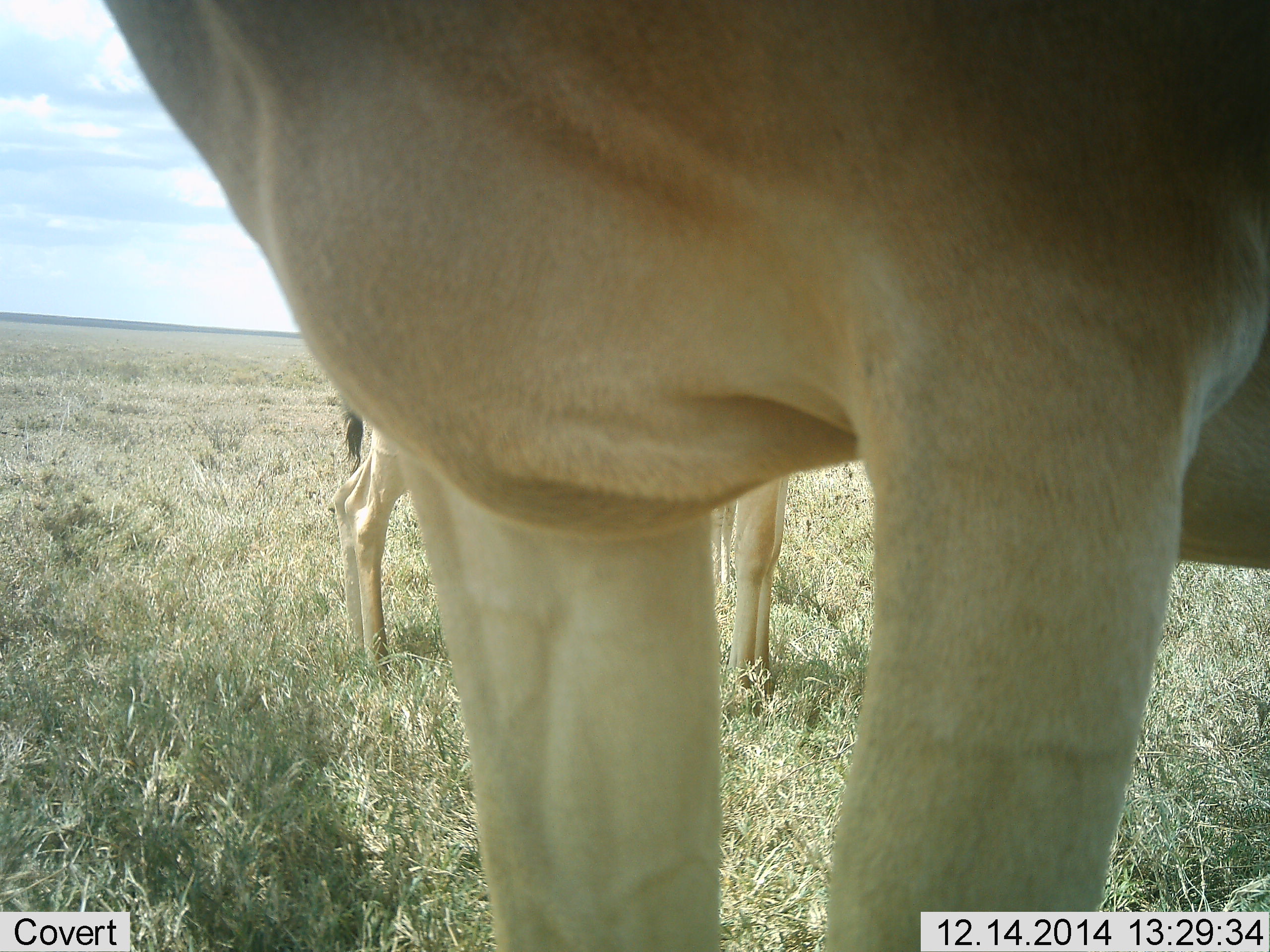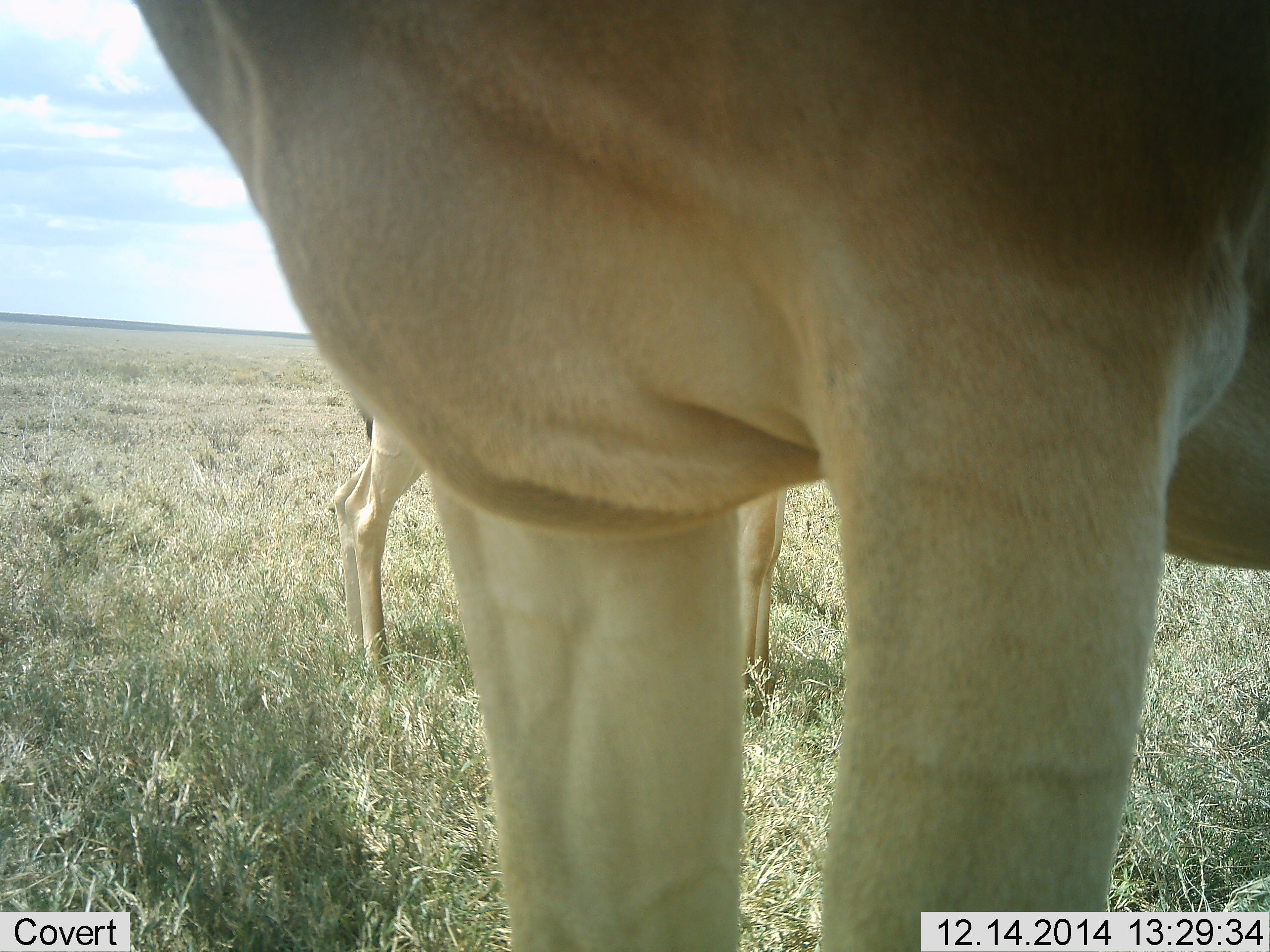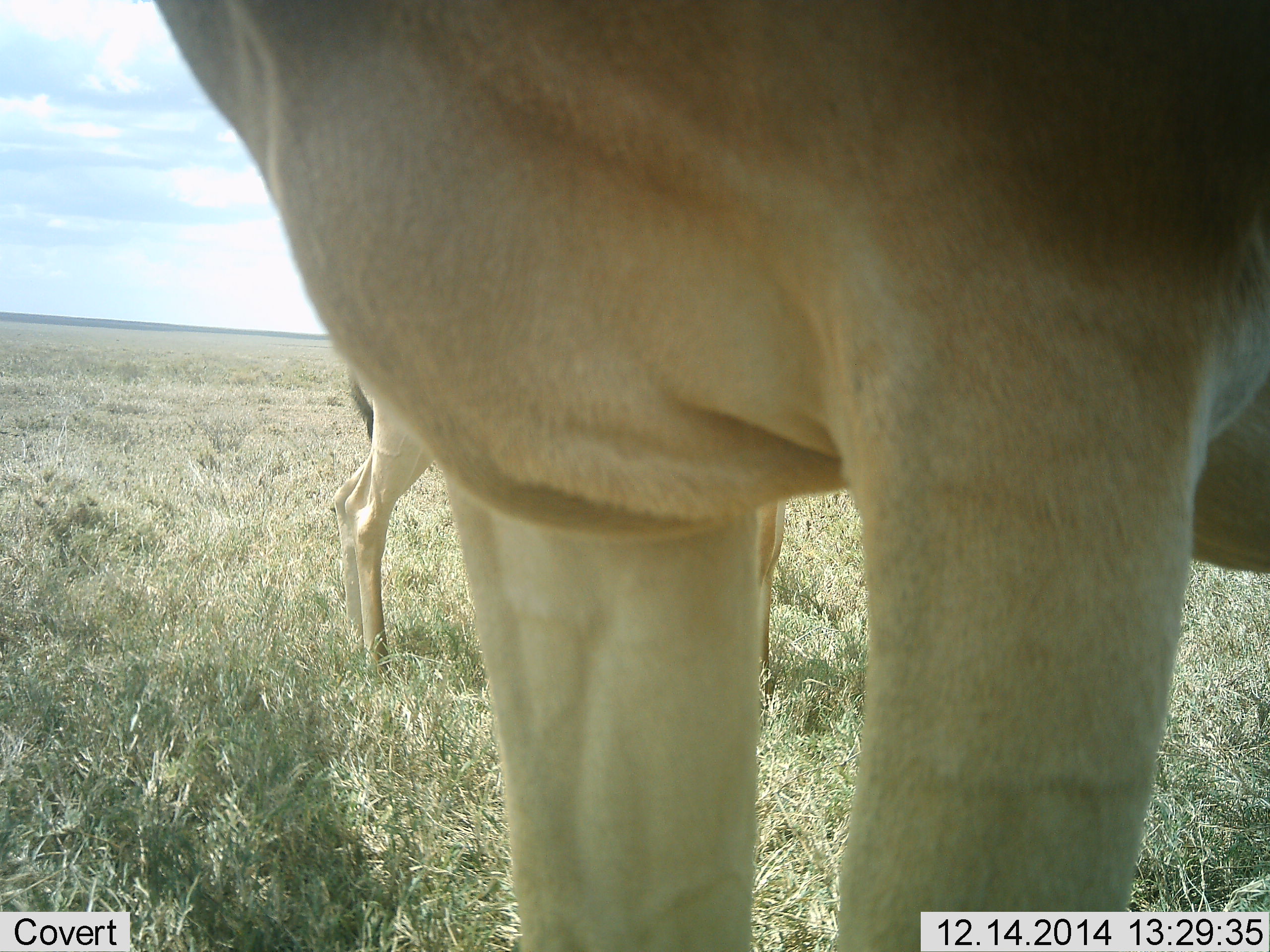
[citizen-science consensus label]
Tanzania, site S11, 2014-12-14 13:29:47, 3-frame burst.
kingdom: Animalia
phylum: Chordata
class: Mammalia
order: Artiodactyla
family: Bovidae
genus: Alcelaphus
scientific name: Alcelaphus buselaphus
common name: hartebeest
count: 2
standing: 100%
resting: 0%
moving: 0%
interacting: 0%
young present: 0%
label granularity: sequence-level